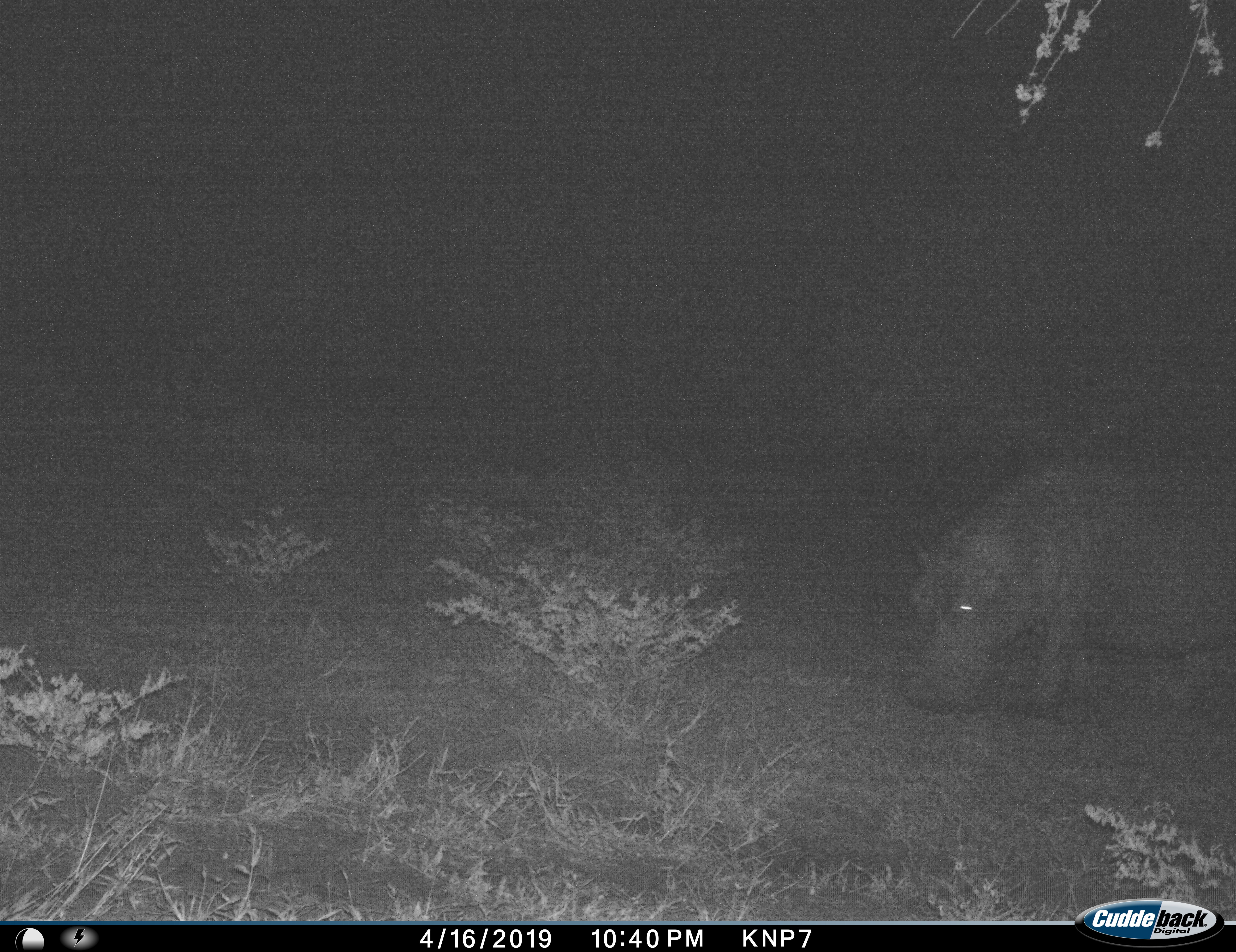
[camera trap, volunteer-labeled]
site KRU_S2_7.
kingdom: Animalia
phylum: Chordata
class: Mammalia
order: Artiodactyla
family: Hippopotamidae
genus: Hippopotamus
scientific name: Hippopotamus amphibius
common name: hippopotamus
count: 1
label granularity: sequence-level